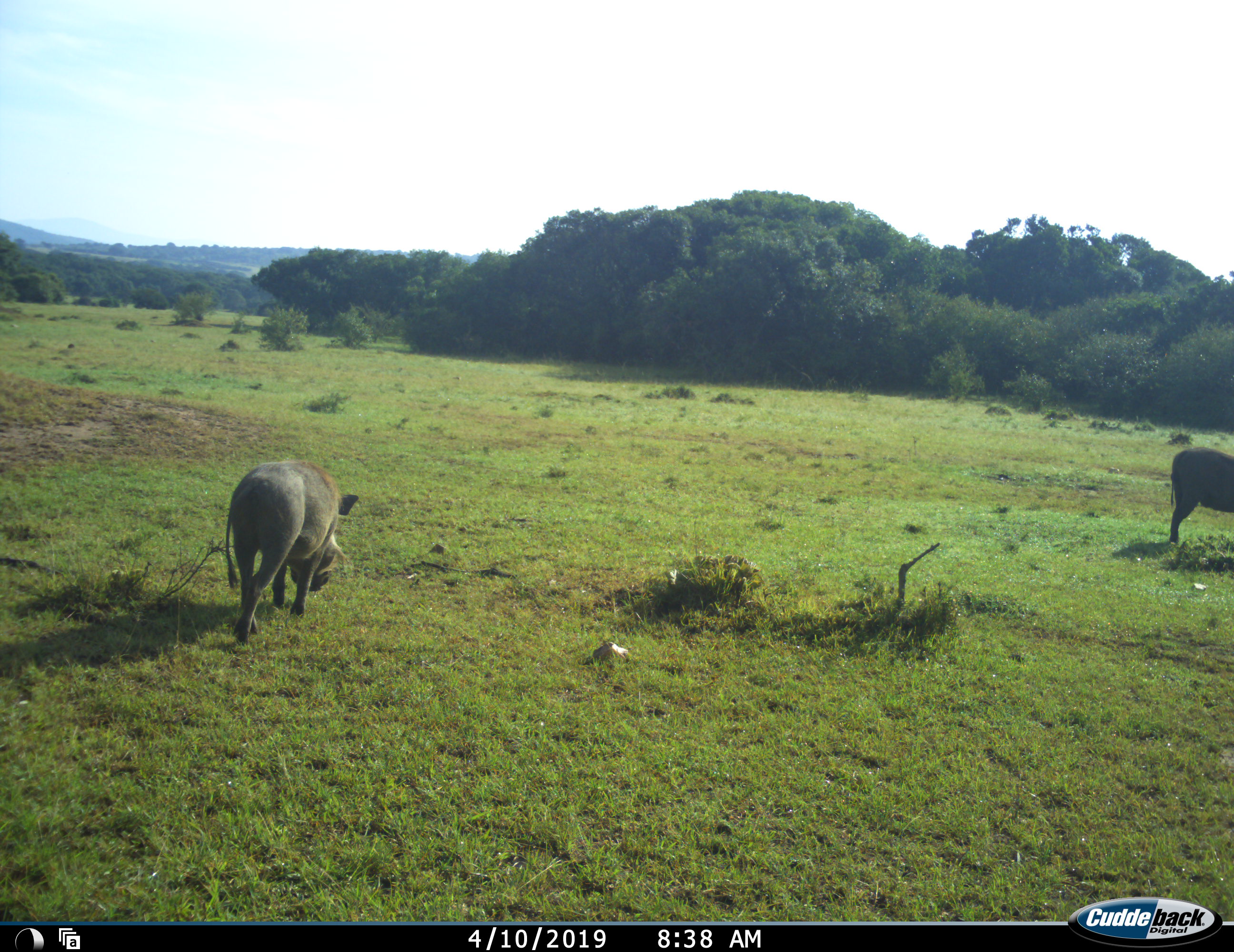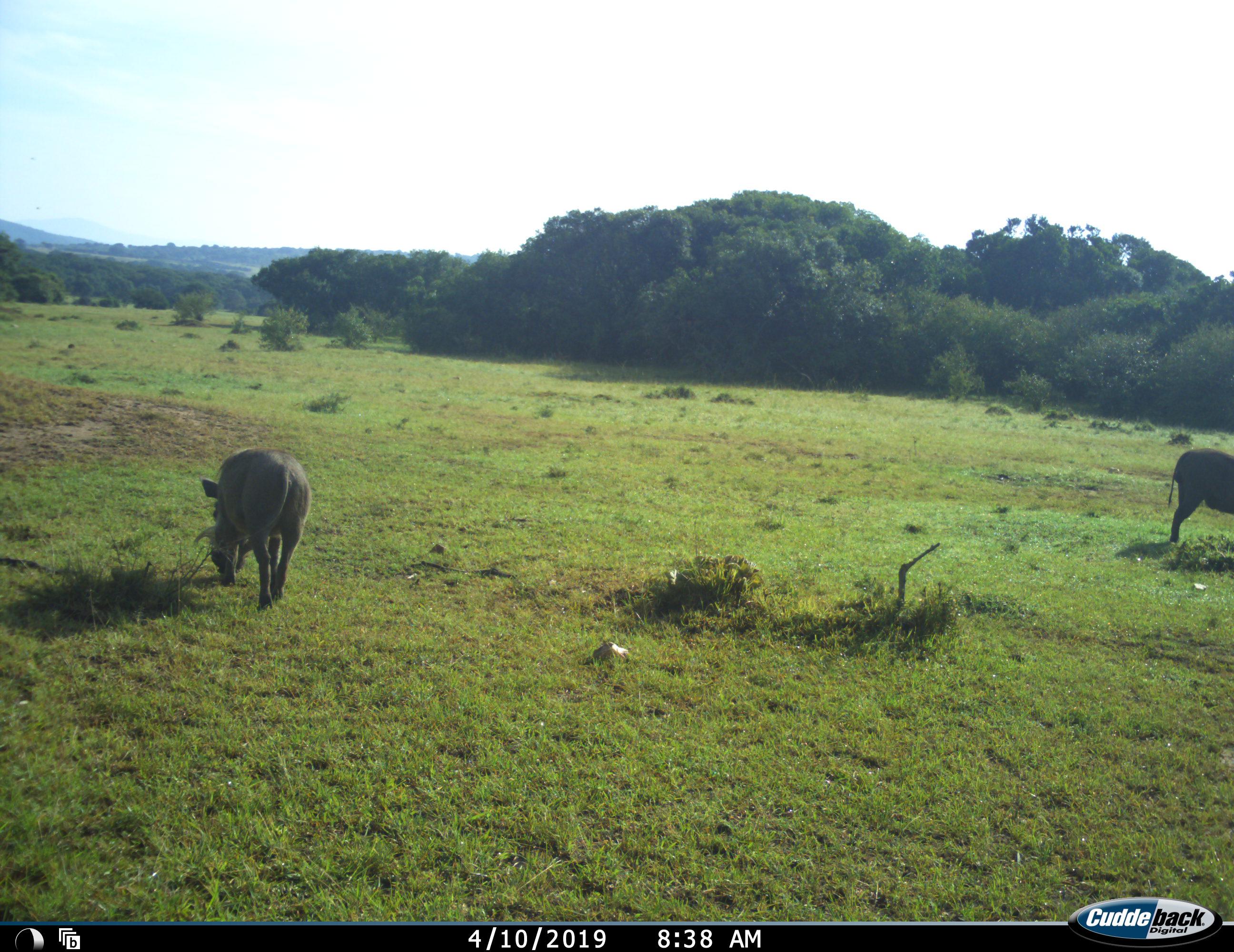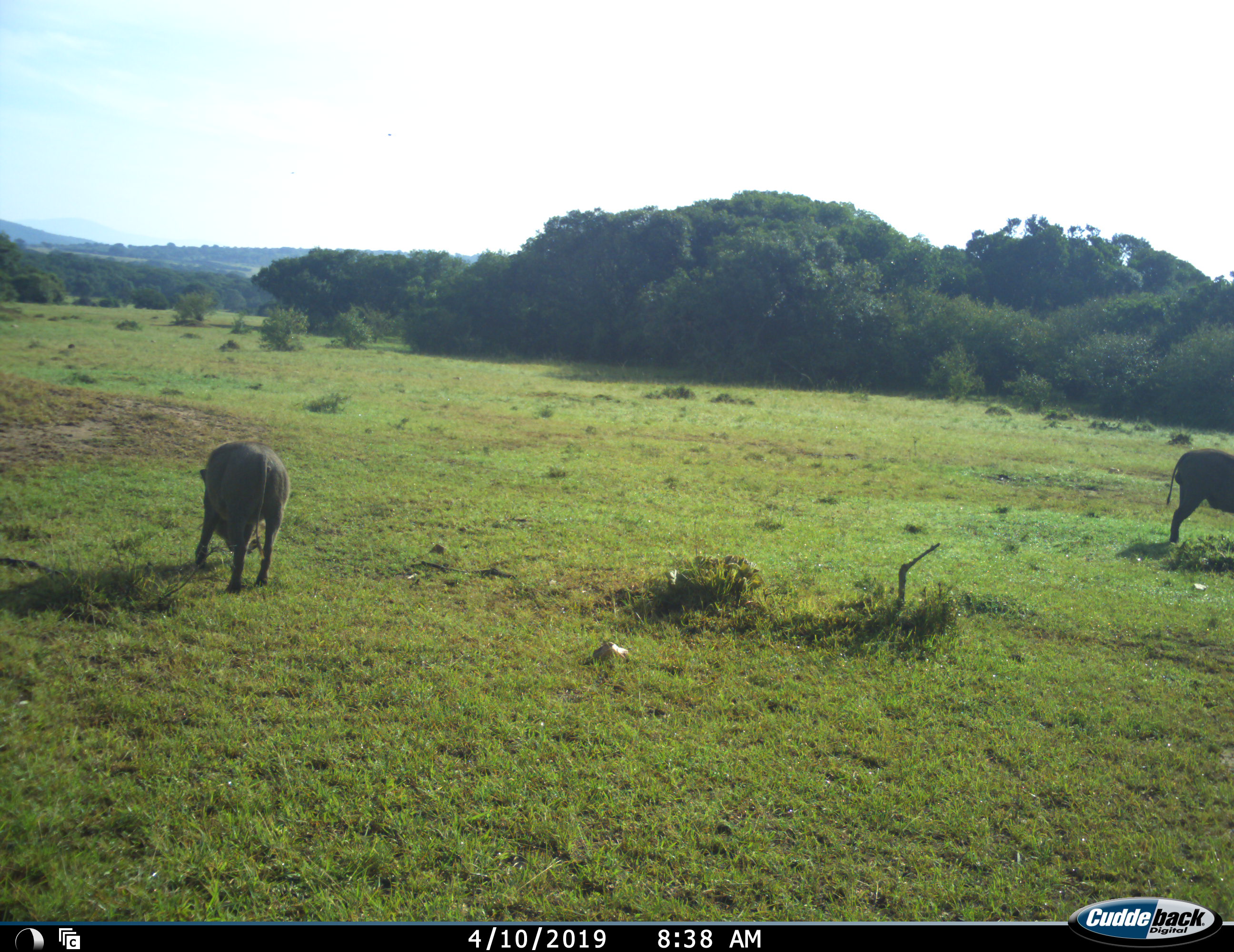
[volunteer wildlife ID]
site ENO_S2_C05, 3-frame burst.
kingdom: Animalia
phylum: Chordata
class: Mammalia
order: Artiodactyla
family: Suidae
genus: Phacochoerus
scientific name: Phacochoerus africanus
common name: warthog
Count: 2.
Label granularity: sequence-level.